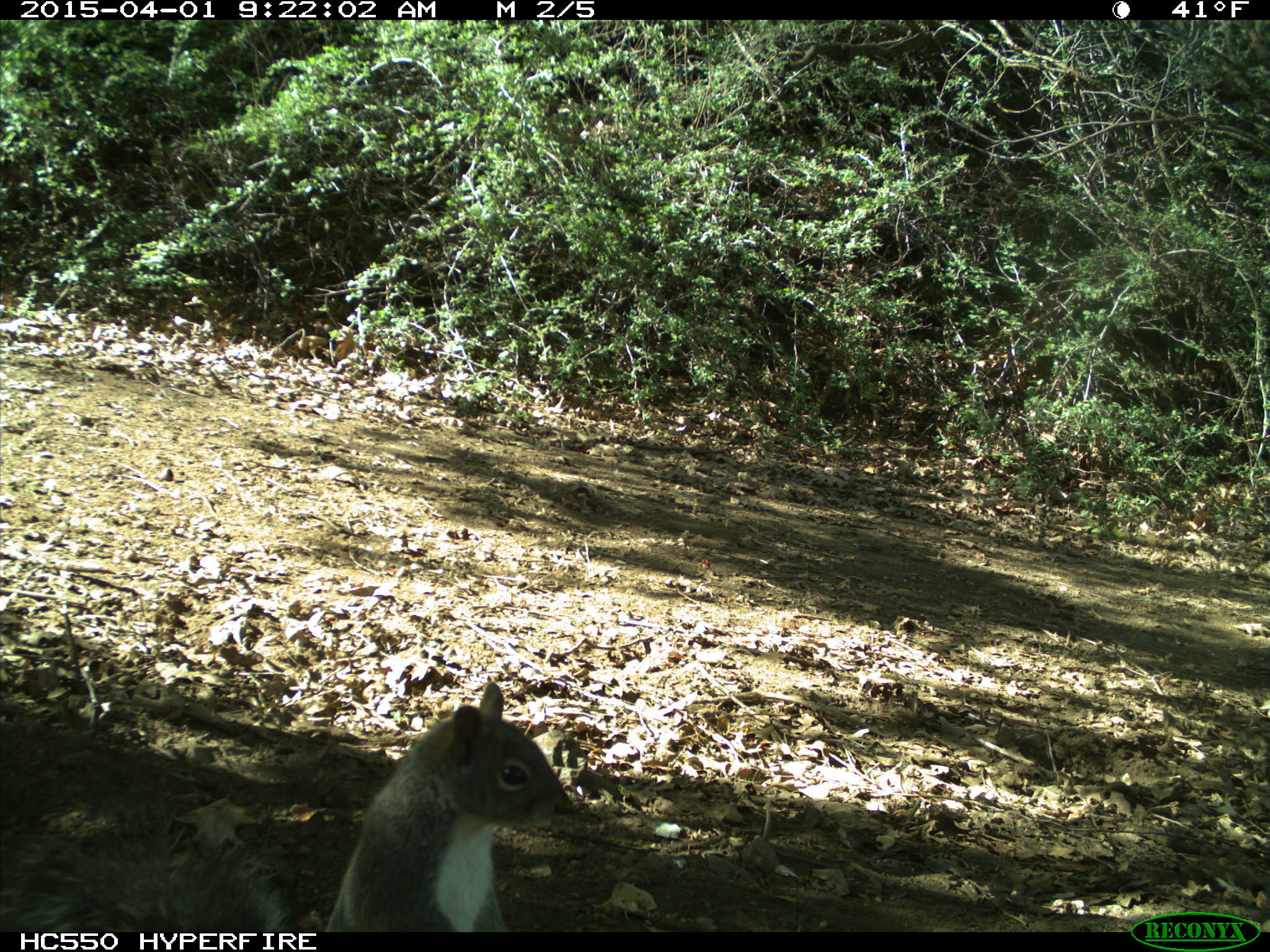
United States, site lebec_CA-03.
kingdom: Animalia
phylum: Chordata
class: Mammalia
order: Rodentia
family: Sciuridae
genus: Sciurus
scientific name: Sciurus carolinensis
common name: eastern gray squirrel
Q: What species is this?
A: Sciurus carolinensis (eastern gray squirrel).